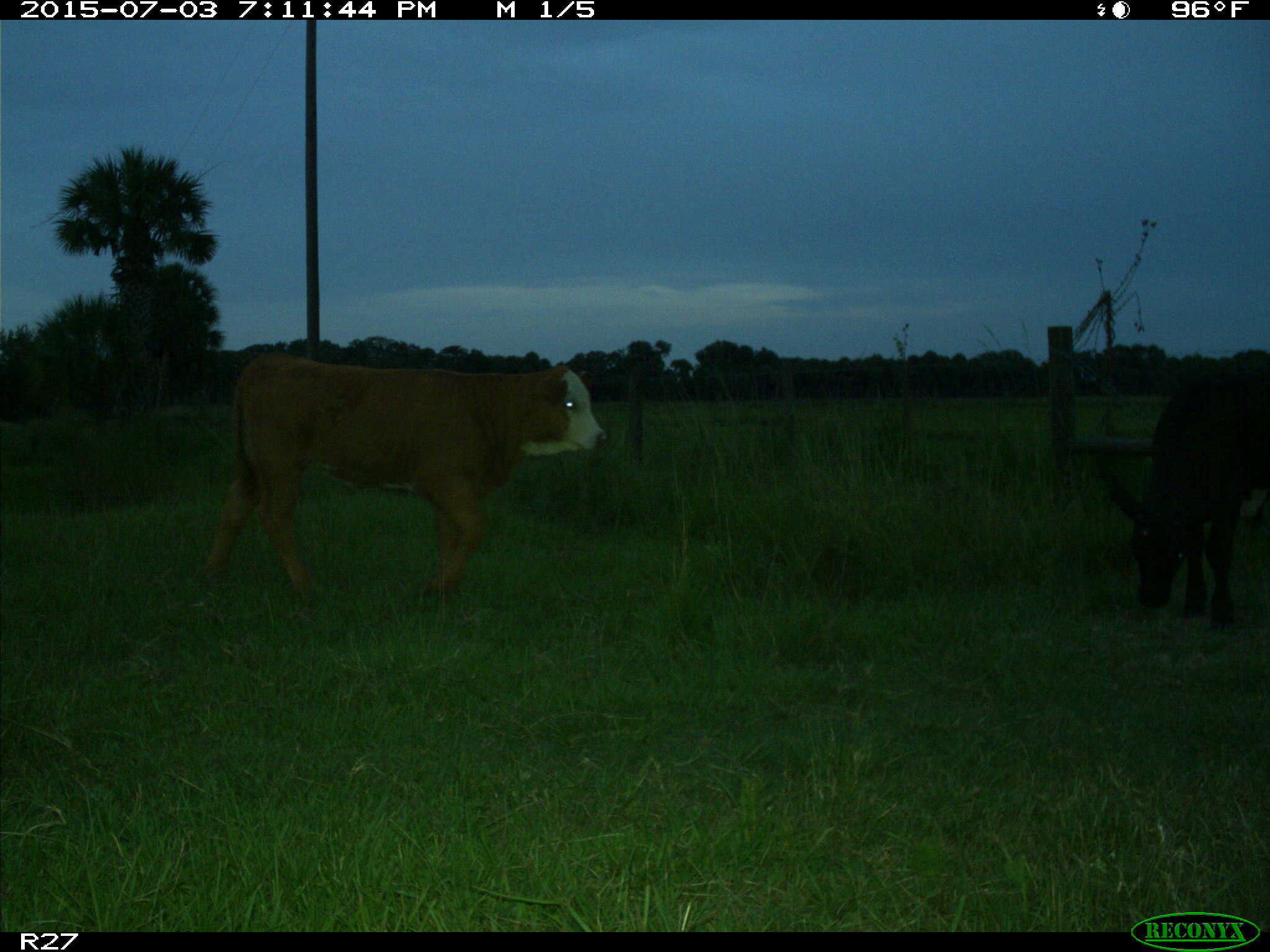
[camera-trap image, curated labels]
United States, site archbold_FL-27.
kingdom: Animalia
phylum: Chordata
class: Mammalia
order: Artiodactyla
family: Bovidae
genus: Bos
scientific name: Bos taurus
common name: domestic cow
Bos taurus (domestic cow).